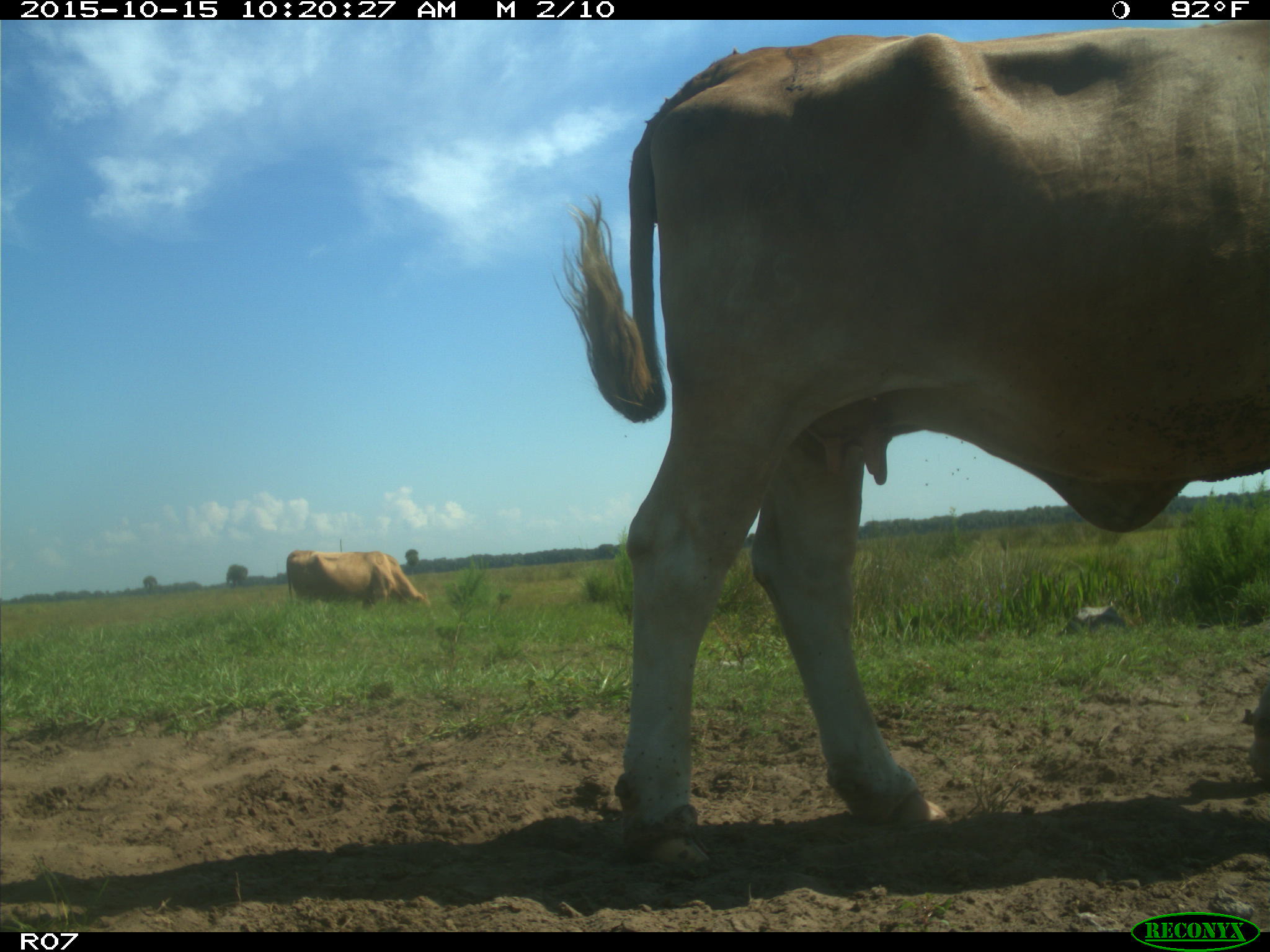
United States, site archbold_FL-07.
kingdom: Animalia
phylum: Chordata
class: Mammalia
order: Artiodactyla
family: Bovidae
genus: Bos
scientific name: Bos taurus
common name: domestic cow